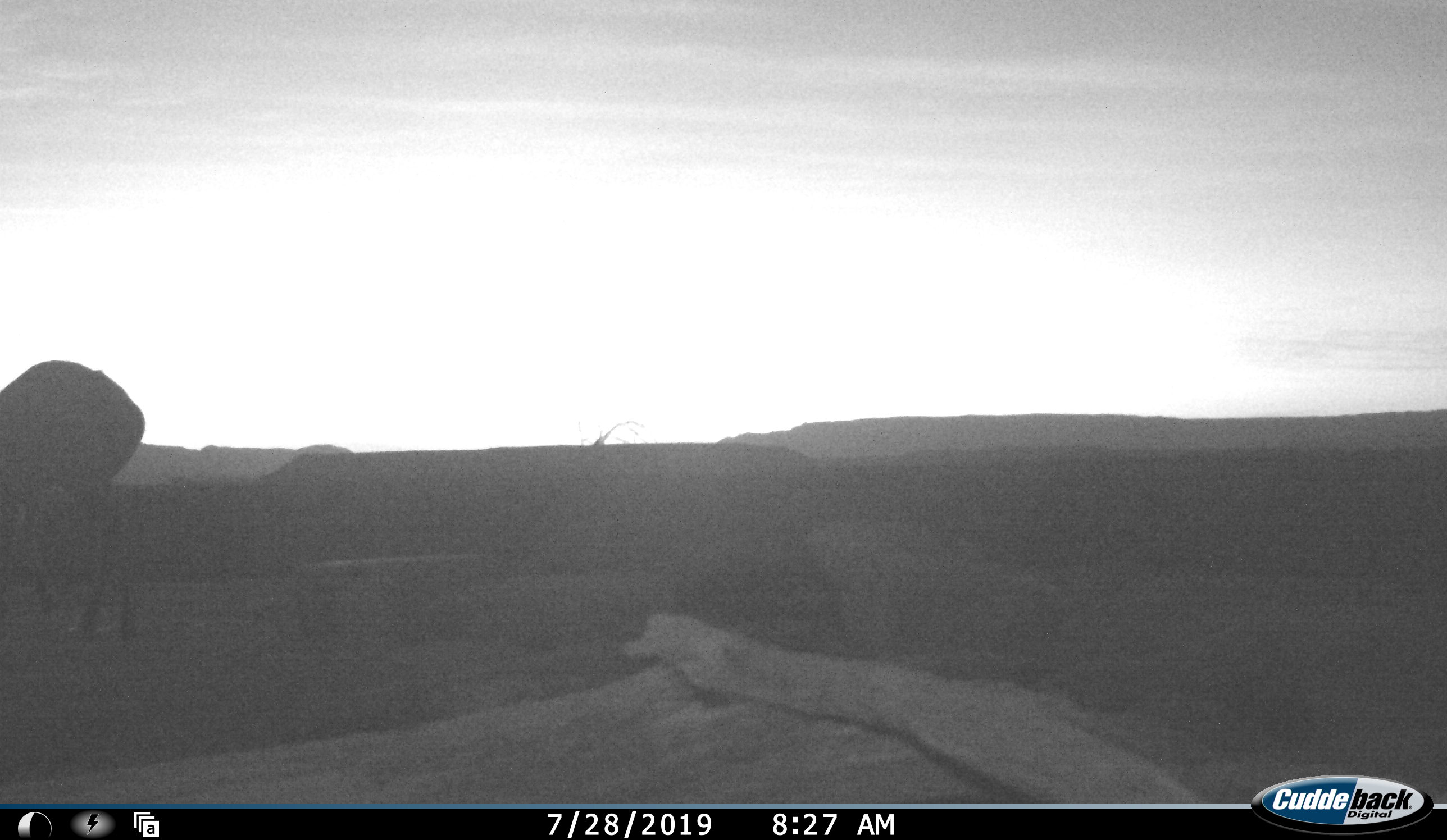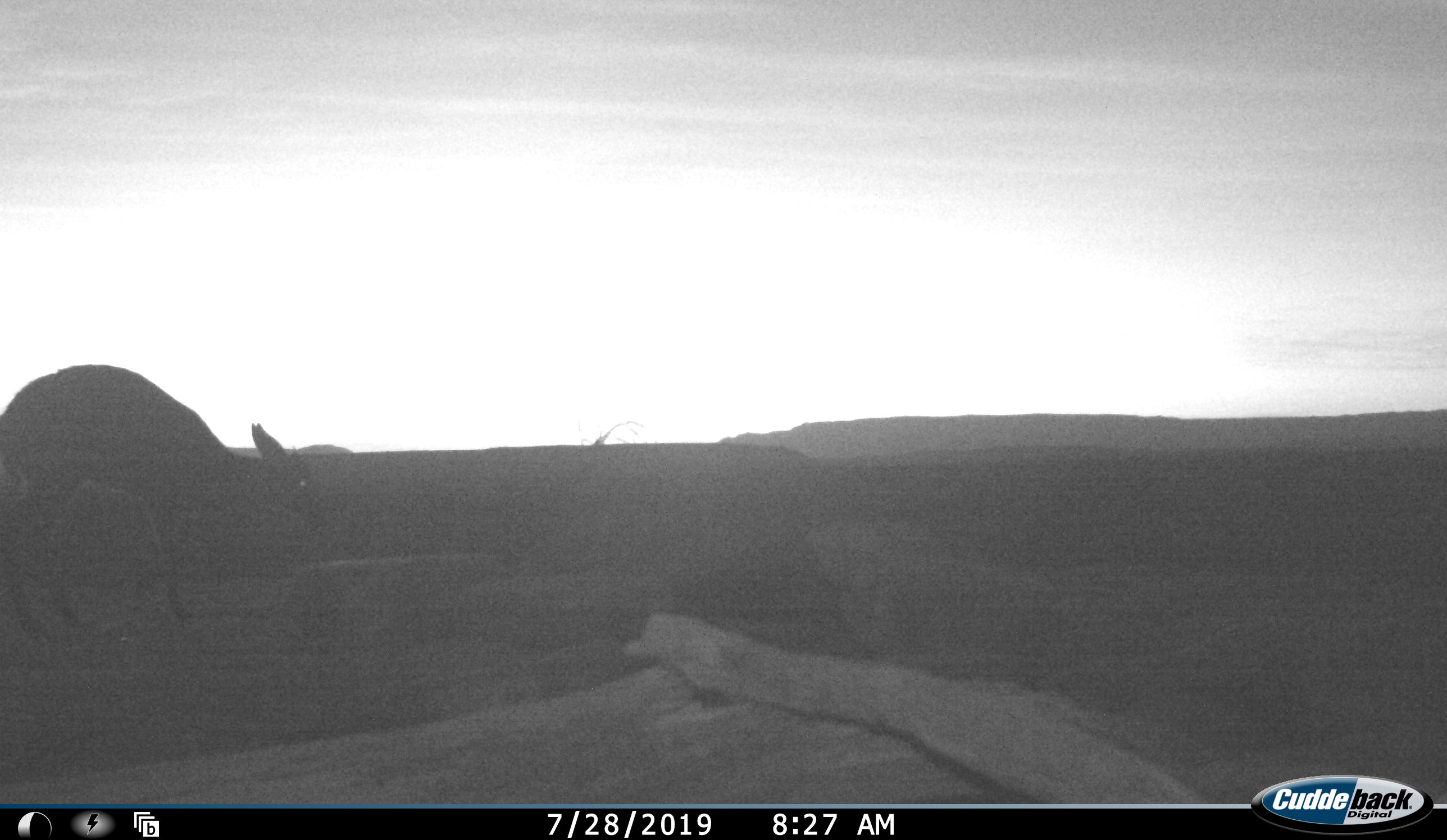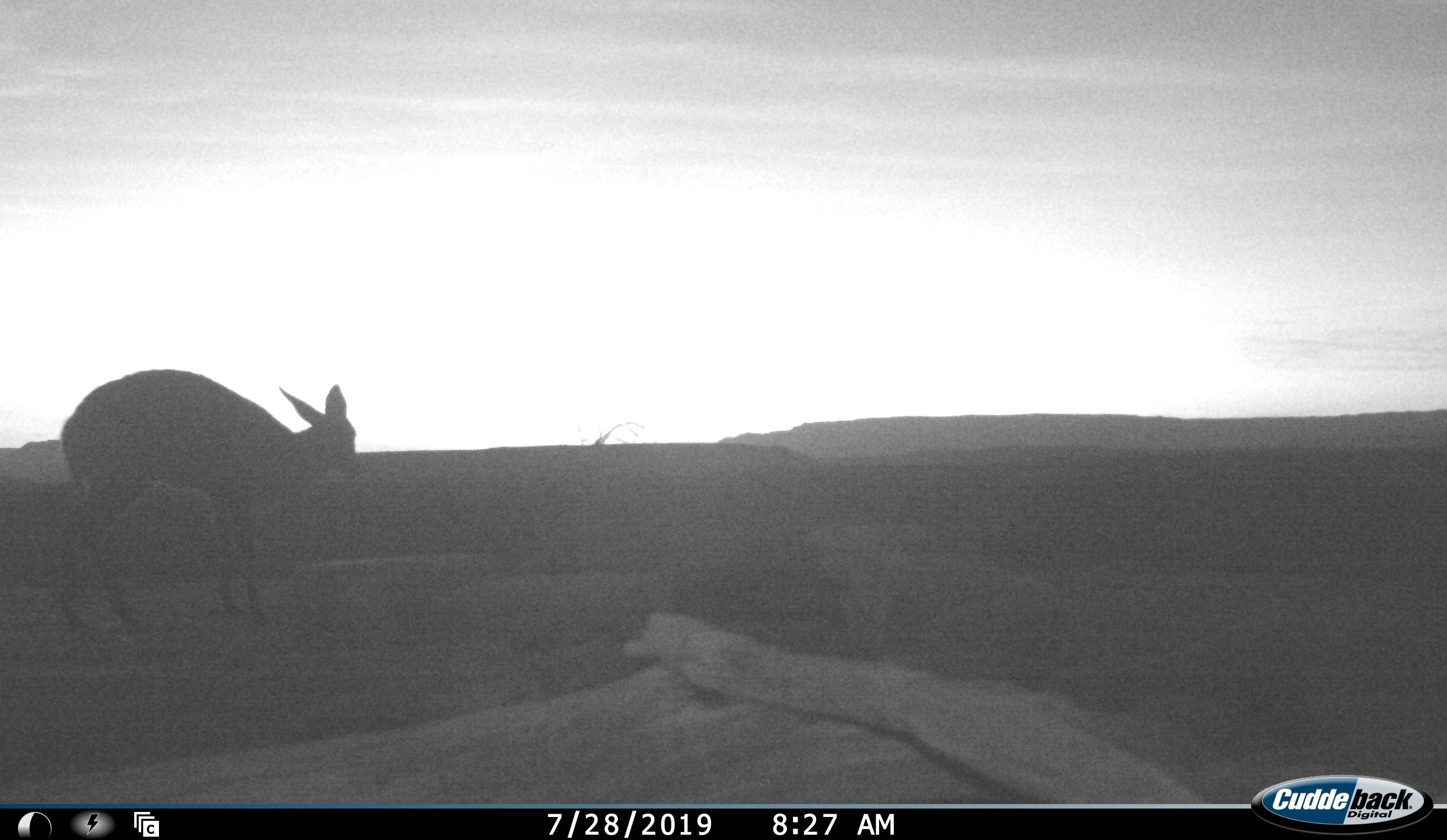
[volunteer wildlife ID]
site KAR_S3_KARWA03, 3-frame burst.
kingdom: Animalia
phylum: Chordata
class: Mammalia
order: Artiodactyla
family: Bovidae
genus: Sylvicapra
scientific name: Sylvicapra grimmia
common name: common duiker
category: duikercommongrey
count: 1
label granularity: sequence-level